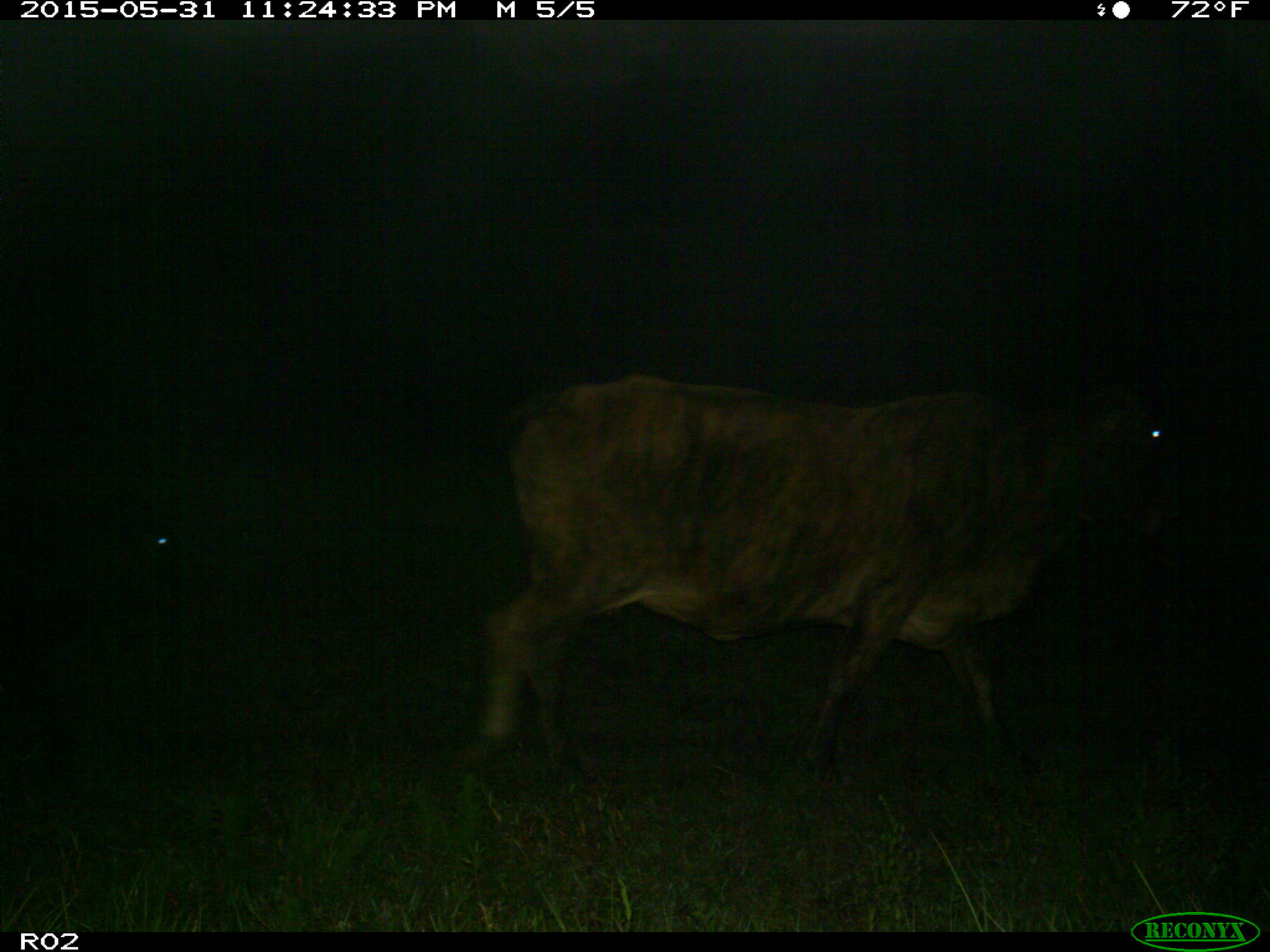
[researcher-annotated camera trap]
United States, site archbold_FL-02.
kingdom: Animalia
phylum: Chordata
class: Mammalia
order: Artiodactyla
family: Bovidae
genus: Bos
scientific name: Bos taurus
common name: domestic cow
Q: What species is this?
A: Bos taurus (domestic cow).